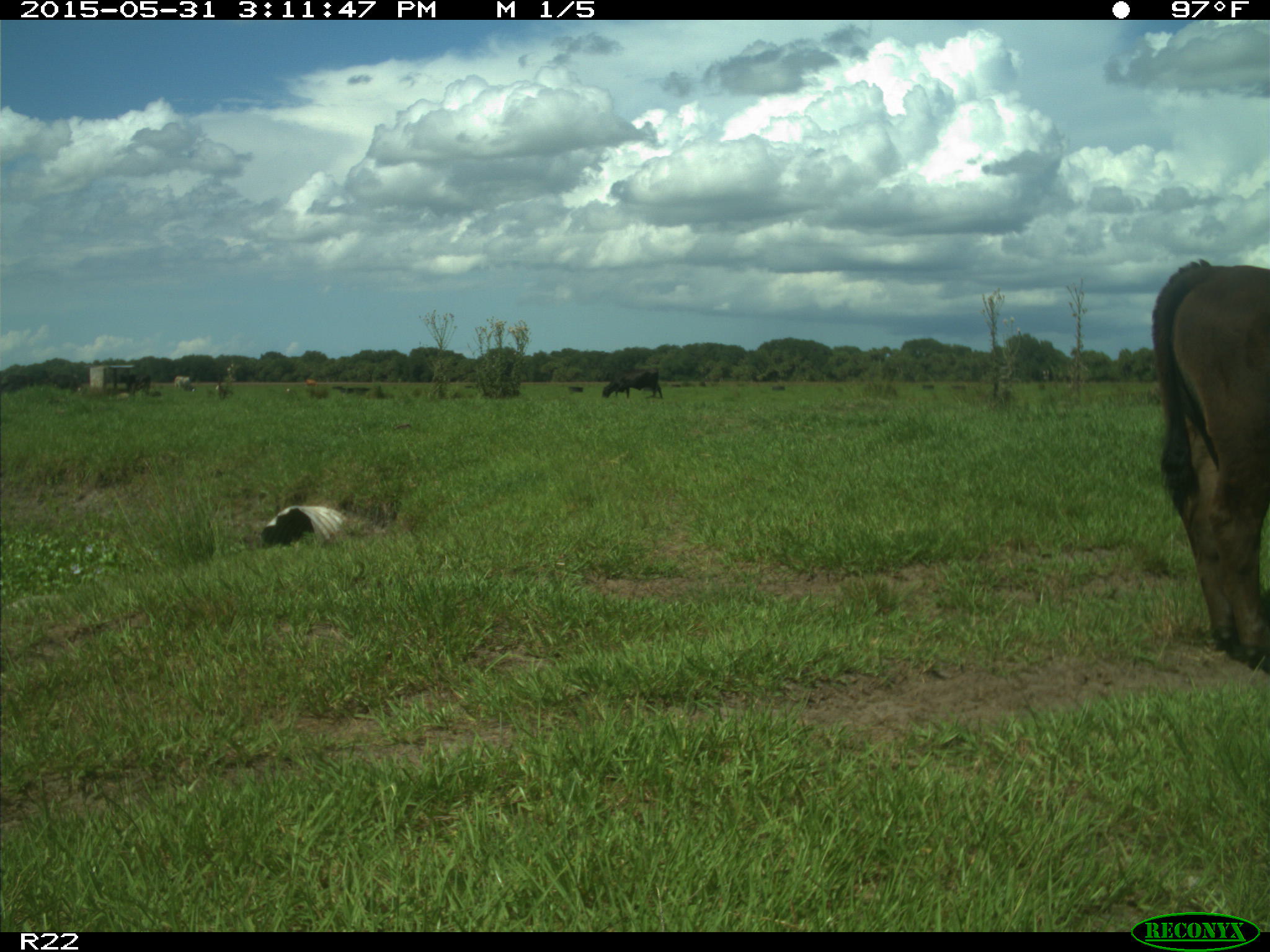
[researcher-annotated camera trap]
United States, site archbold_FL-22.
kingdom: Animalia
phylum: Chordata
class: Mammalia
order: Artiodactyla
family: Bovidae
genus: Bos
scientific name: Bos taurus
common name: domestic cow